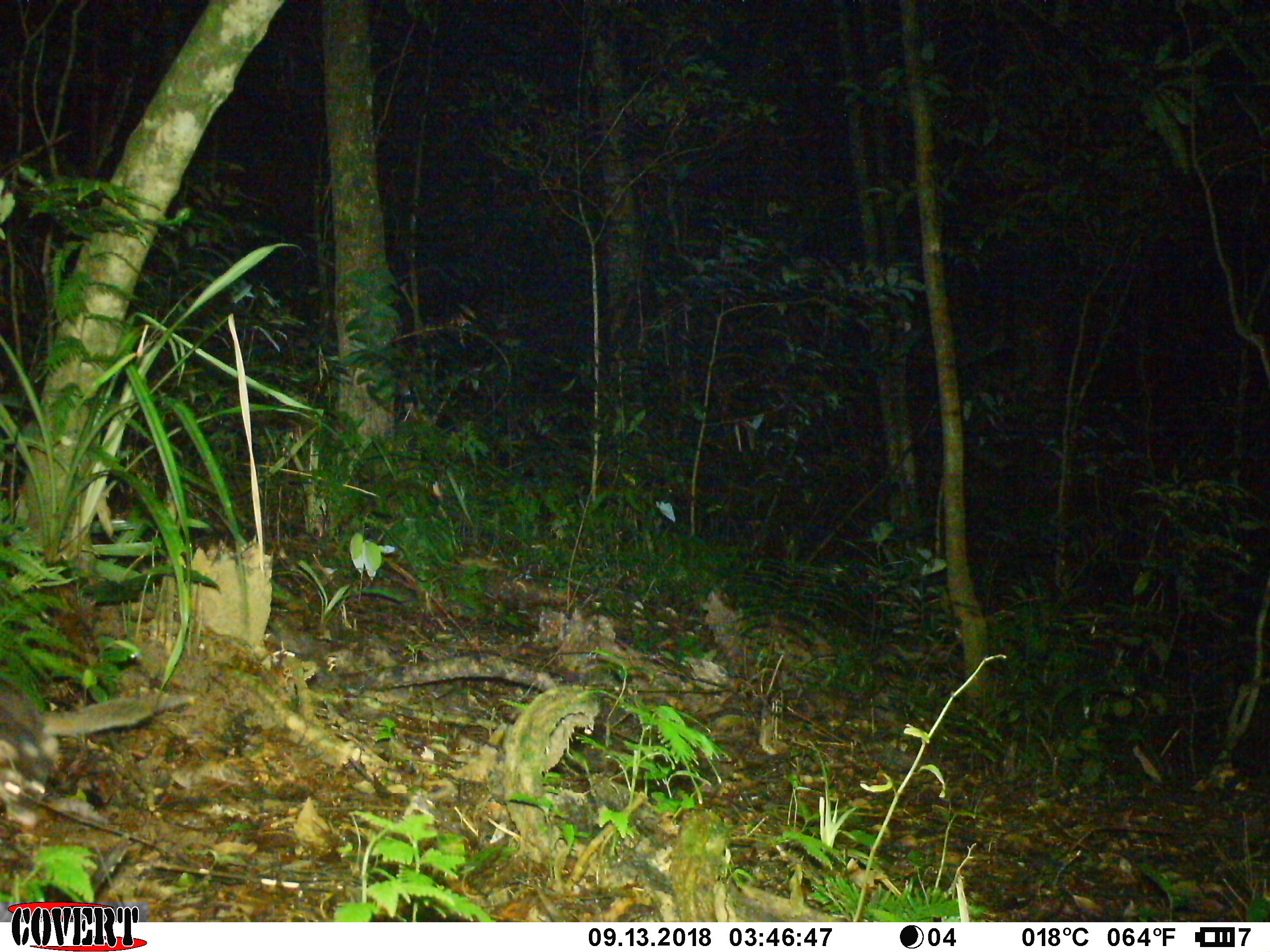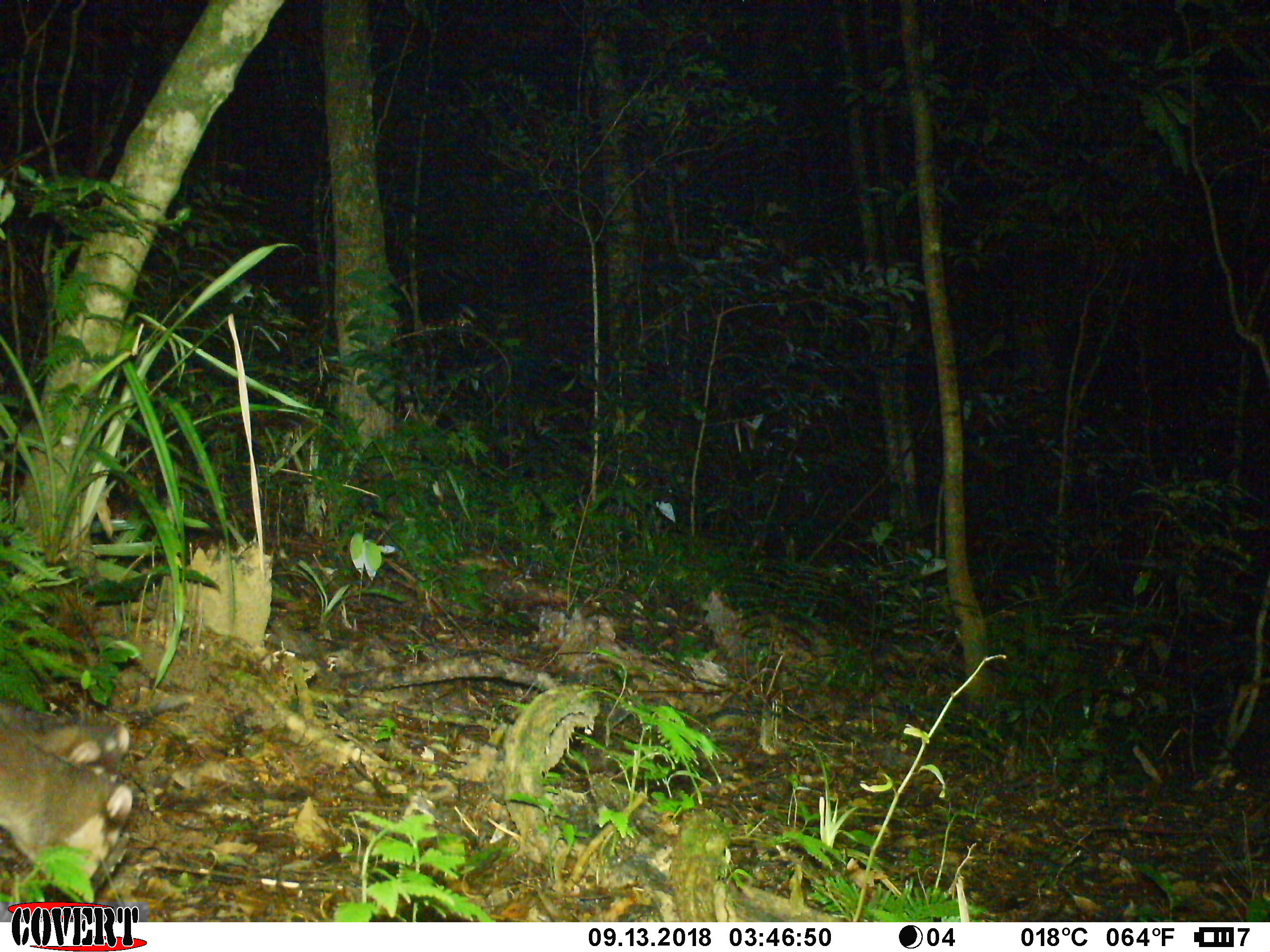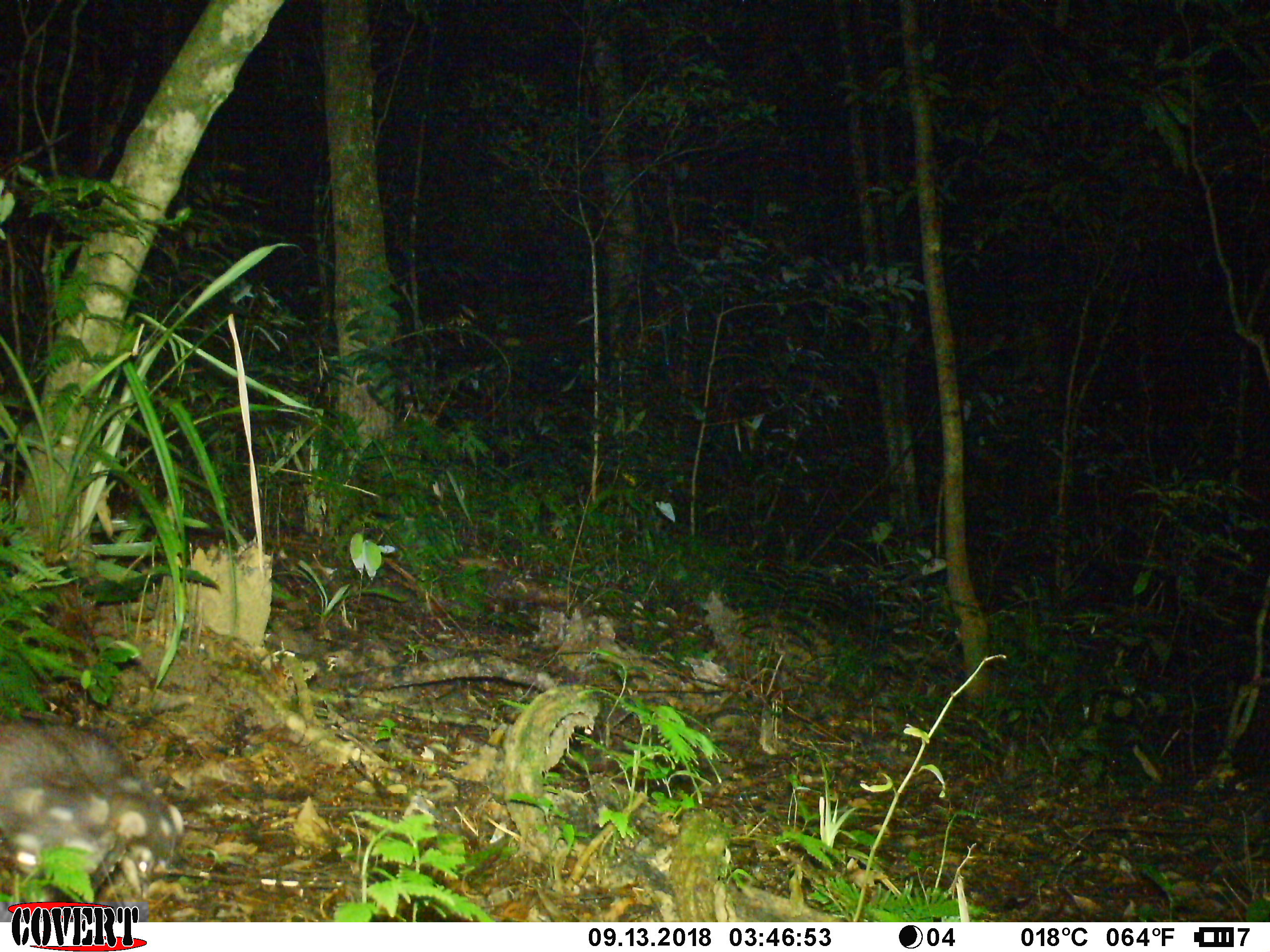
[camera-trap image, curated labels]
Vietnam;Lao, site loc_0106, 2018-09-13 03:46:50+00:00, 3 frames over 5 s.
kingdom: Animalia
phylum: Chordata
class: Mammalia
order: Carnivora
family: Mustelidae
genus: Melogale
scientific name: Melogale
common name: ferret badger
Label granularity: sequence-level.